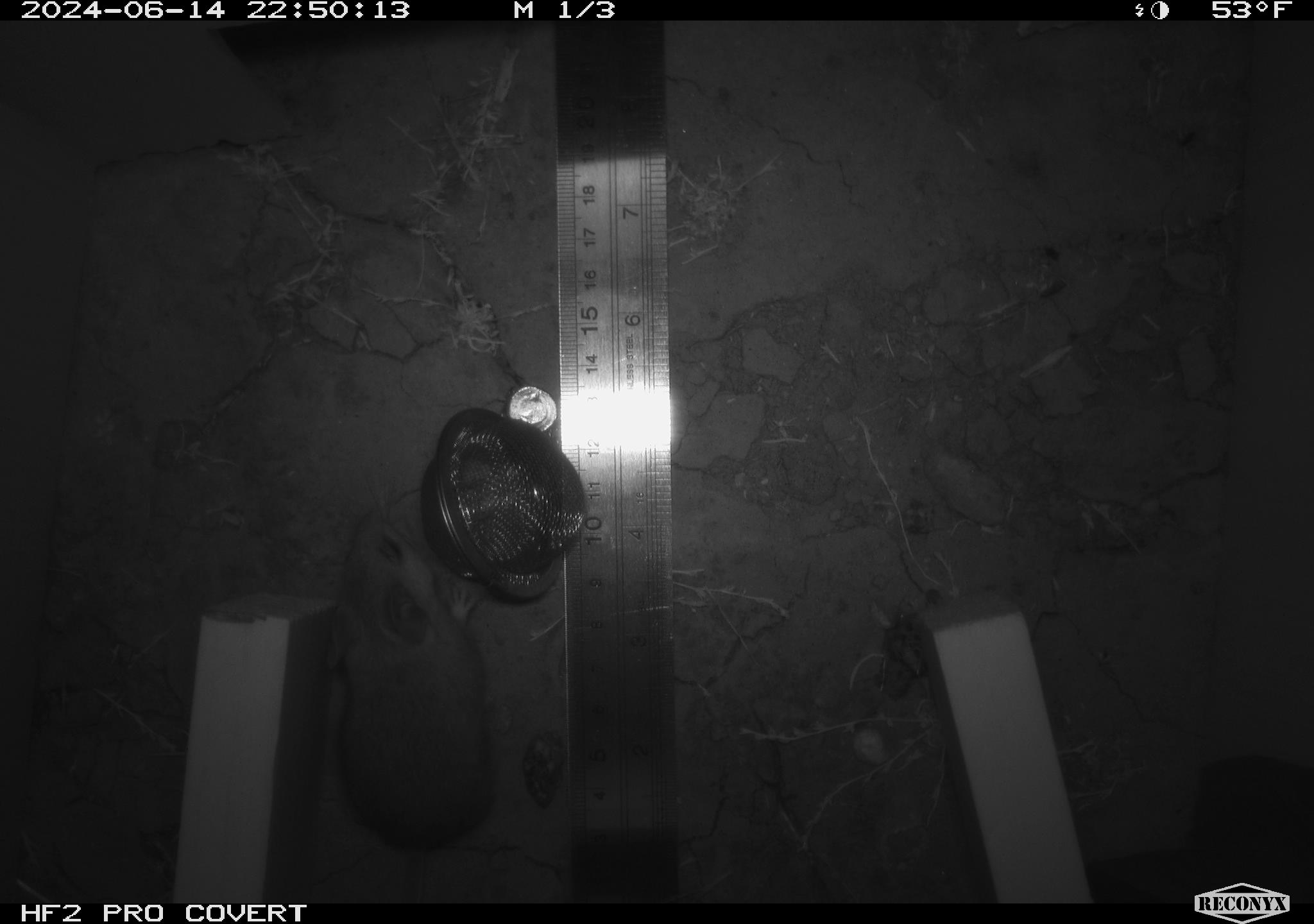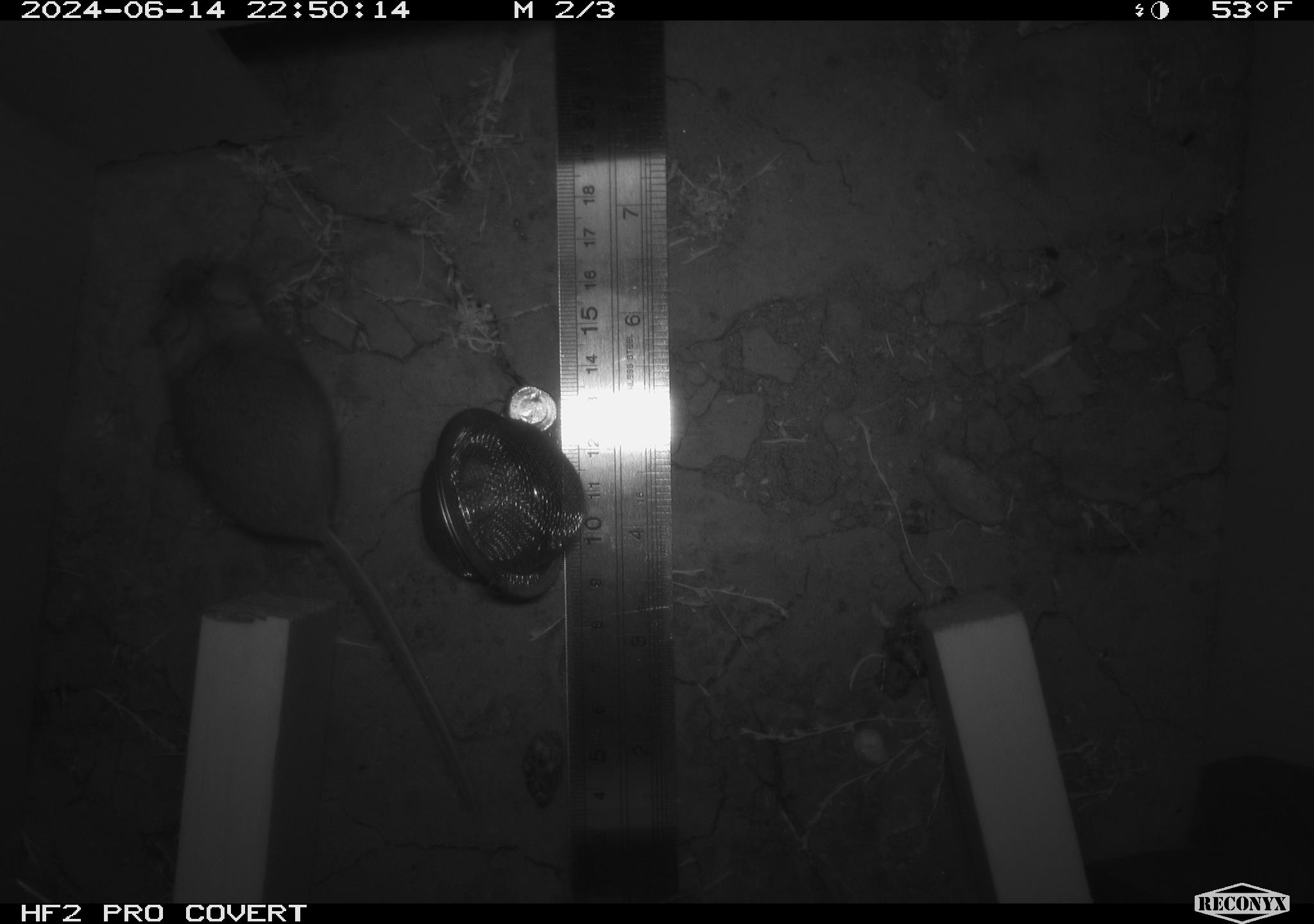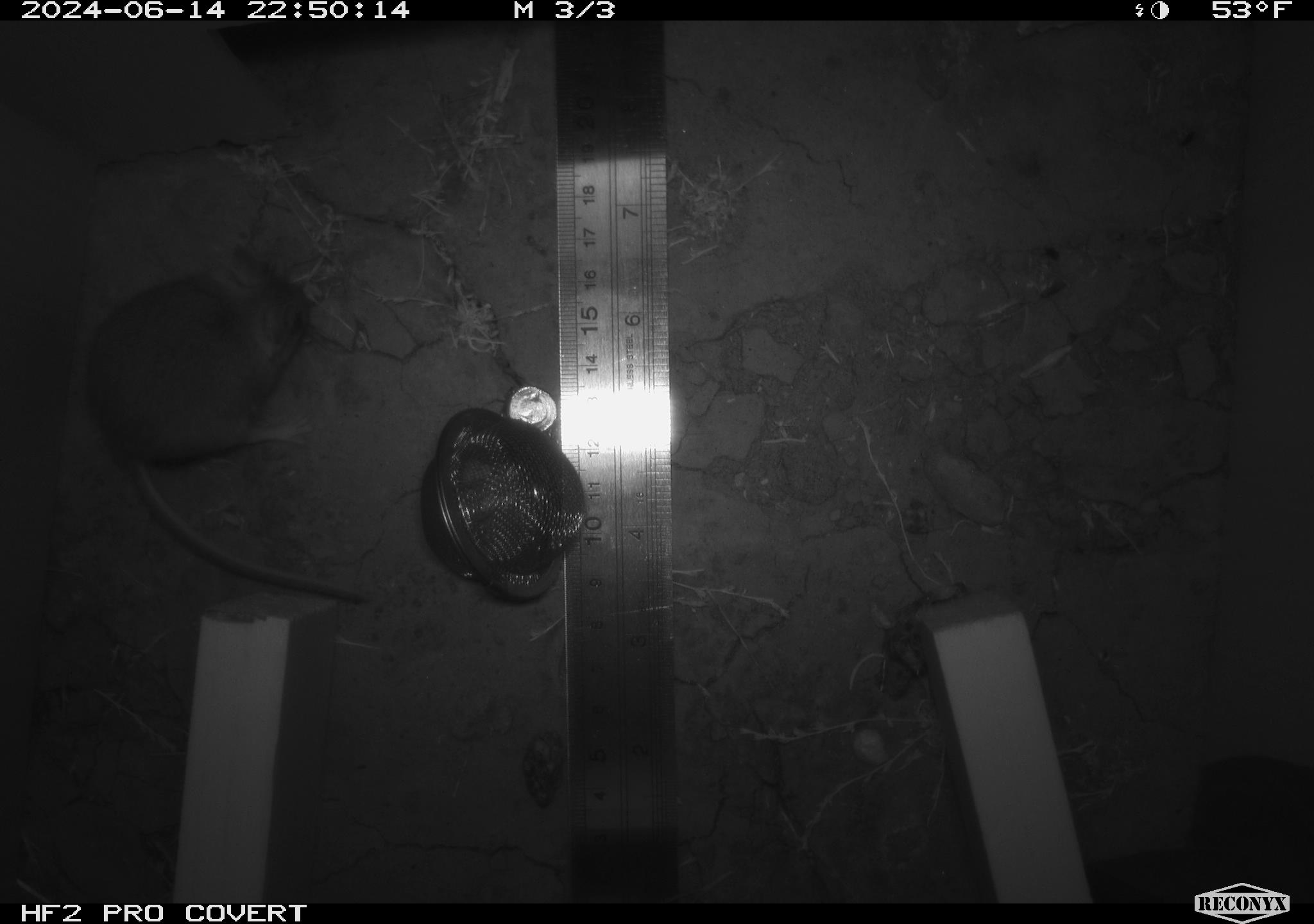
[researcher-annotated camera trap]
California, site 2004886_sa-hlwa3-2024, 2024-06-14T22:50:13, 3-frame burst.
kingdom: Animalia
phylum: Chordata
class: Mammalia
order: Rodentia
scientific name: Rodentia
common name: mouse species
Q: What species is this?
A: Mouse species (Rodentia).